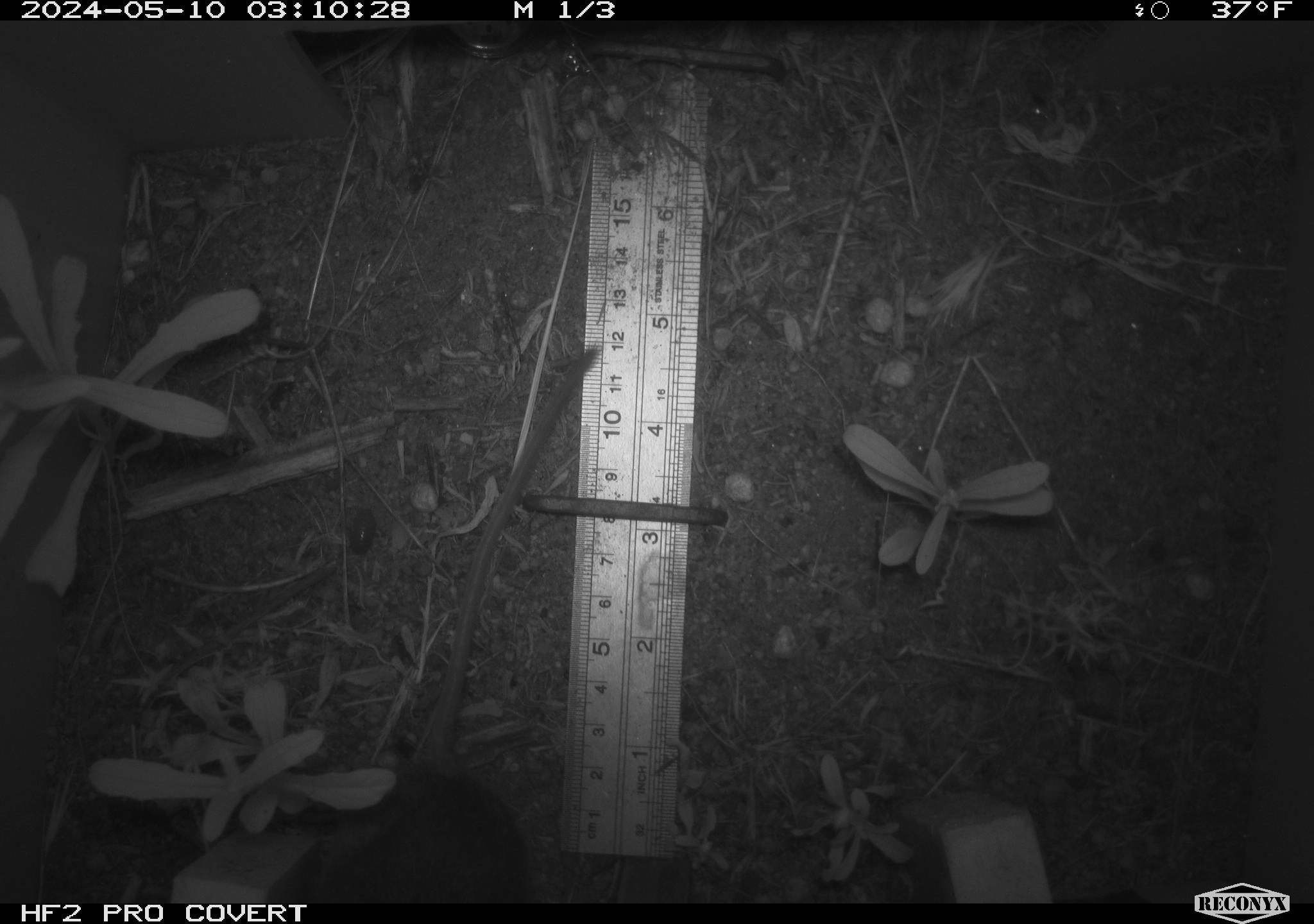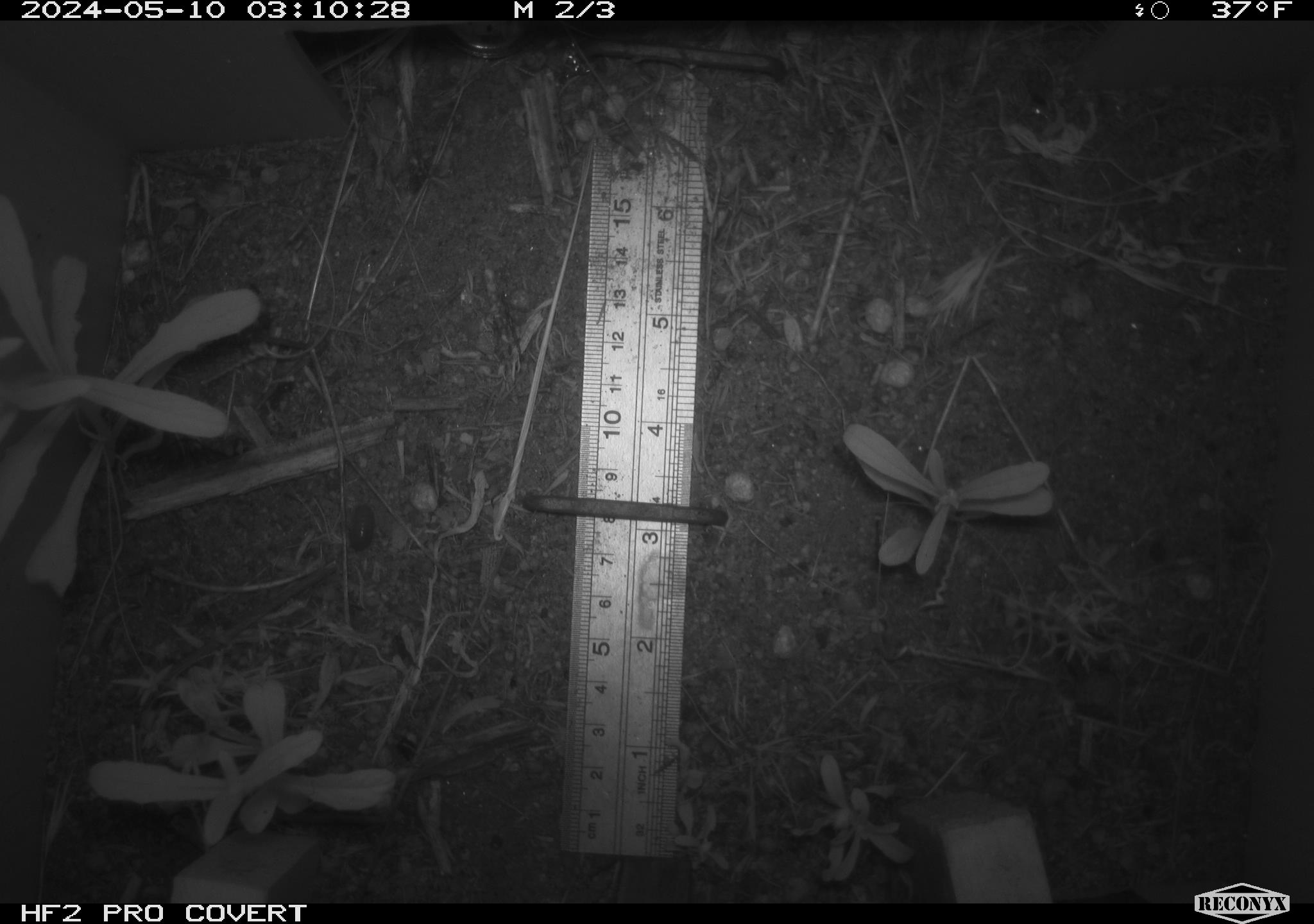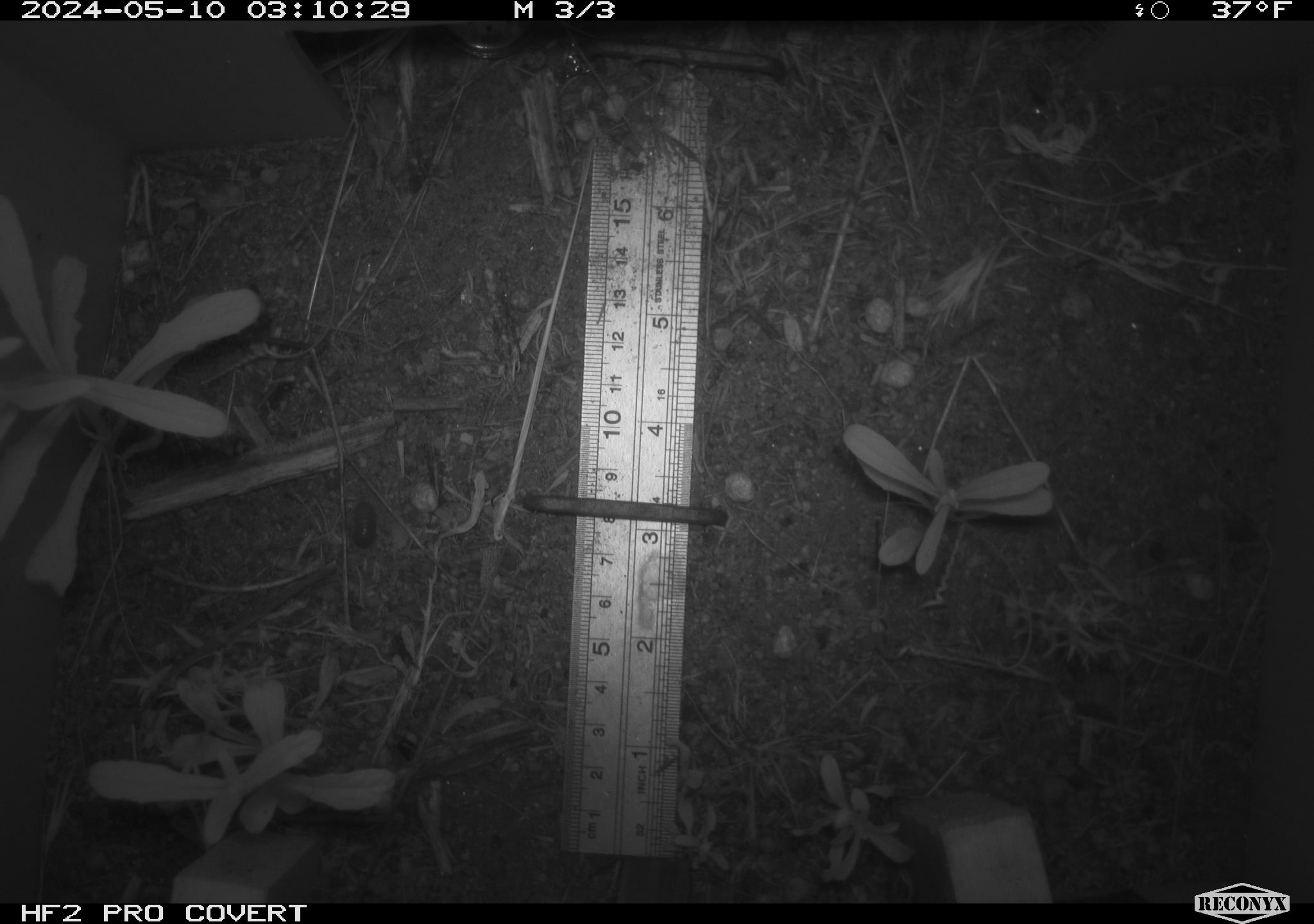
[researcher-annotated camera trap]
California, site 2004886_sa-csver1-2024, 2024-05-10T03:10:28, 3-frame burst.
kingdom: Animalia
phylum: Chordata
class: Mammalia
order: Rodentia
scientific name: Rodentia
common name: rodent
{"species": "rodent (Rodentia)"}